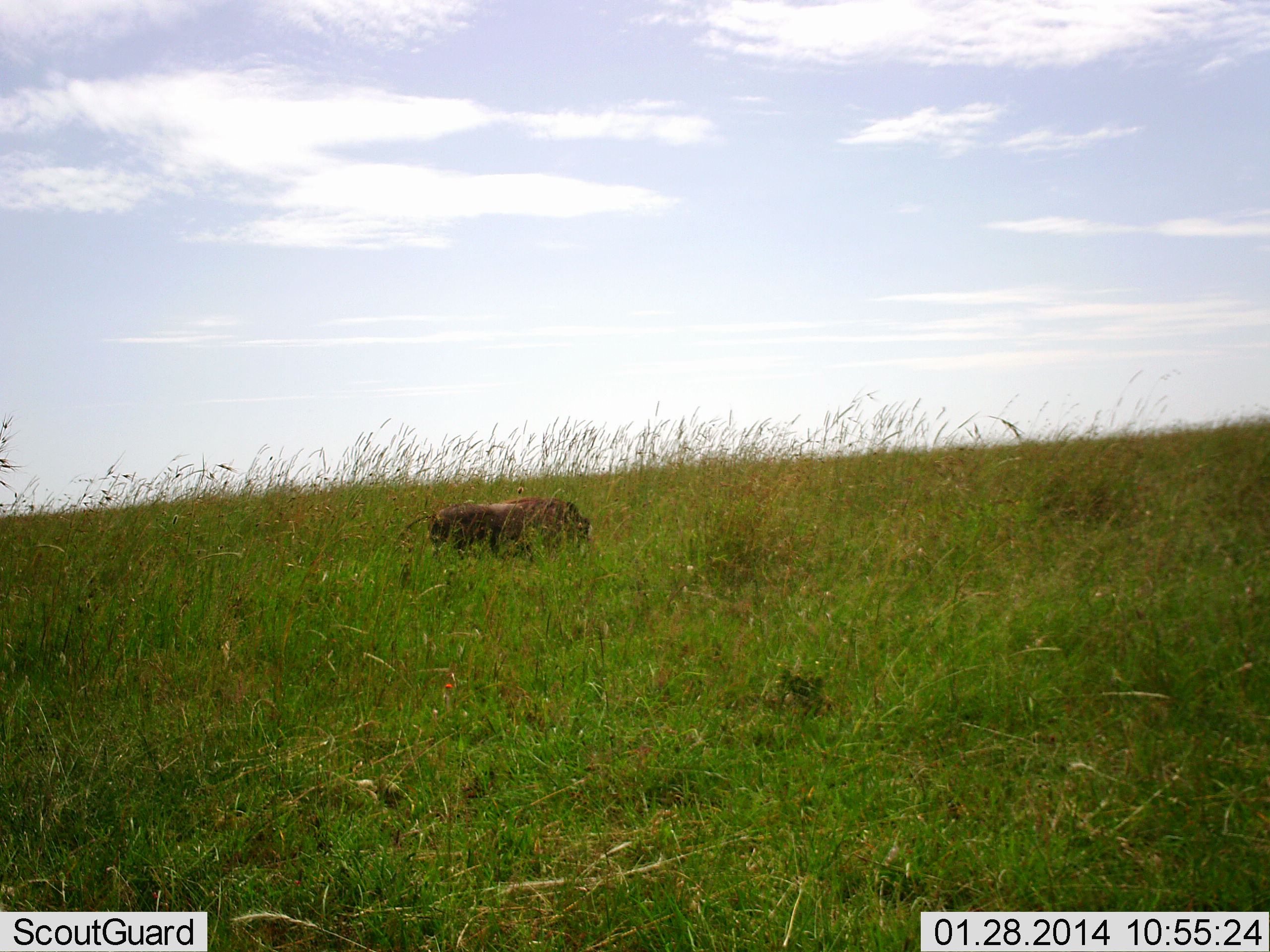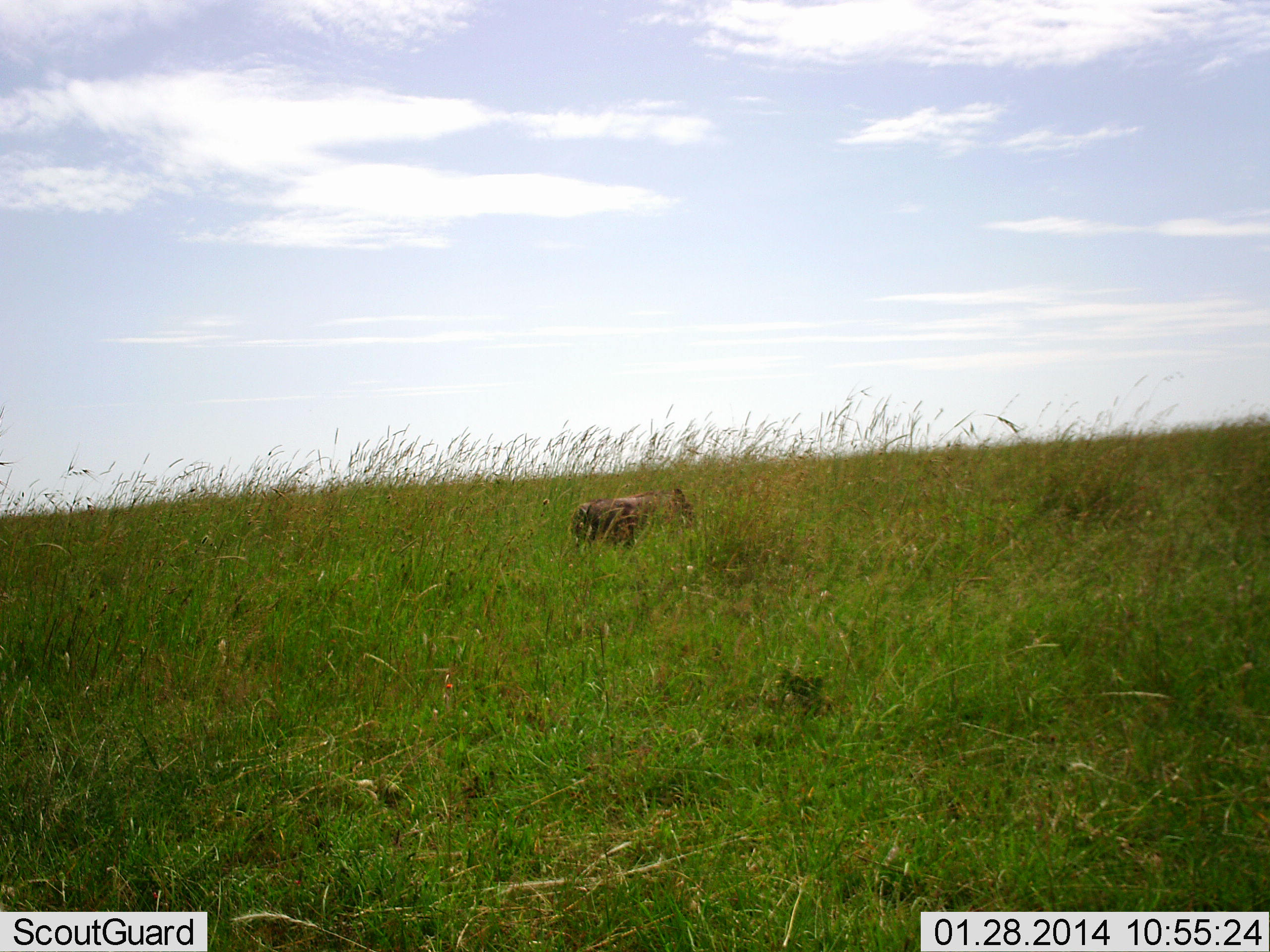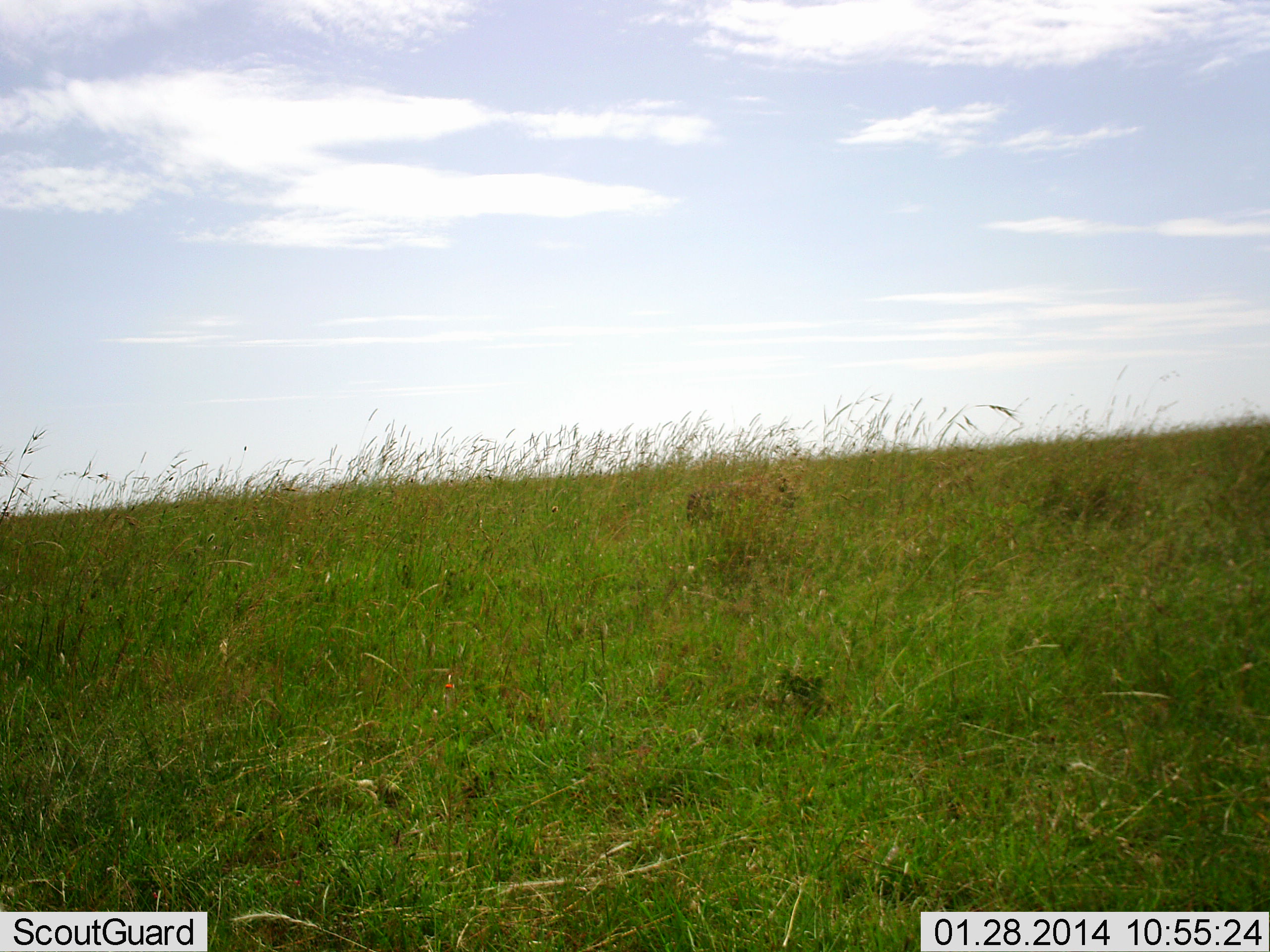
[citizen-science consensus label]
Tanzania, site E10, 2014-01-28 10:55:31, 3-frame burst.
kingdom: Animalia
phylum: Chordata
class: Mammalia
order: Artiodactyla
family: Suidae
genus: Phacochoerus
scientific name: Phacochoerus africanus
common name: warthog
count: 1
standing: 0%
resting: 0%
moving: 100%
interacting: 0%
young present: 0%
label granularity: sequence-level